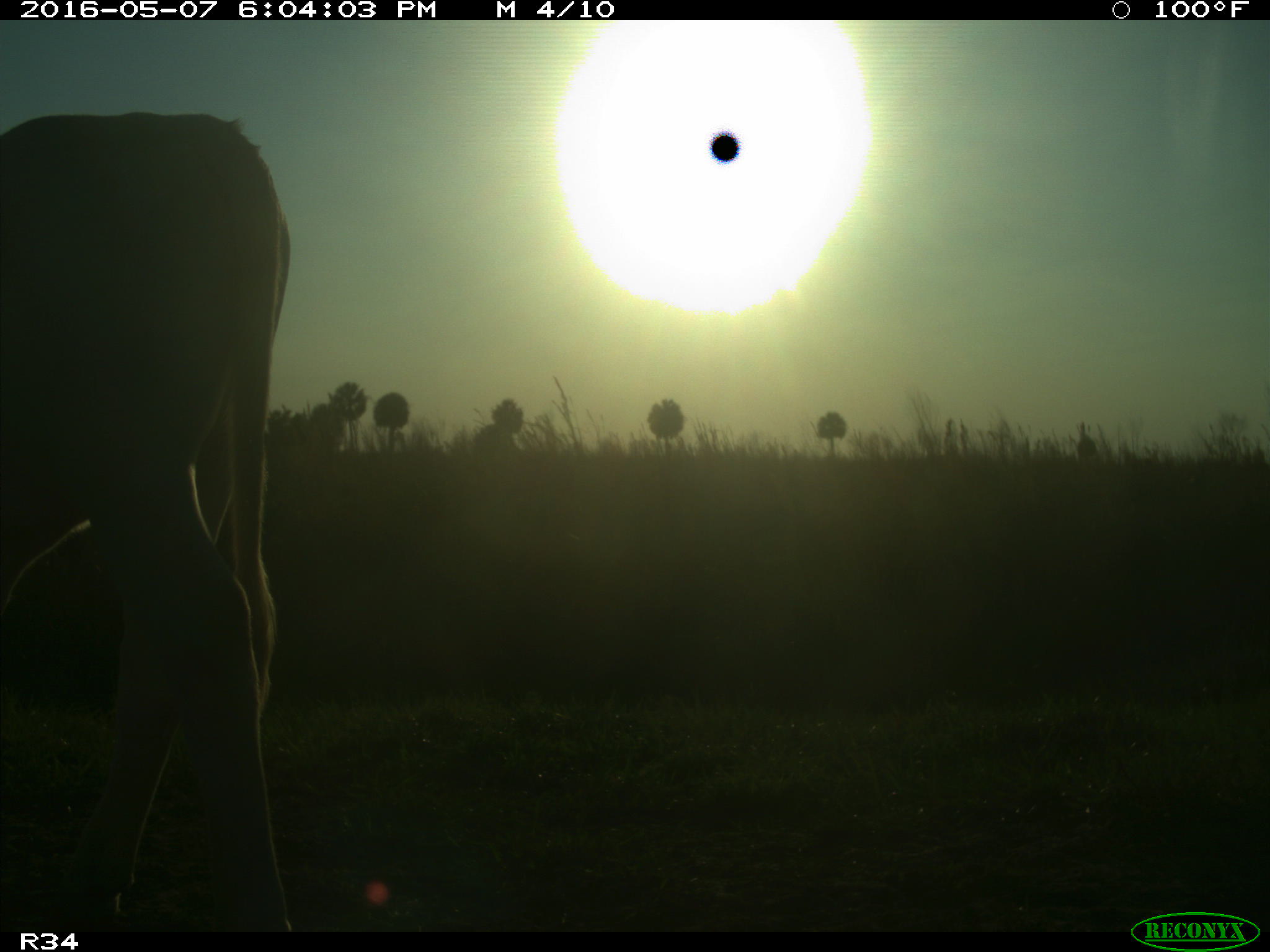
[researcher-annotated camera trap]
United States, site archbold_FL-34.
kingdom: Animalia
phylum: Chordata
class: Mammalia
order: Artiodactyla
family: Bovidae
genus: Bos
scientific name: Bos taurus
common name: domestic cow